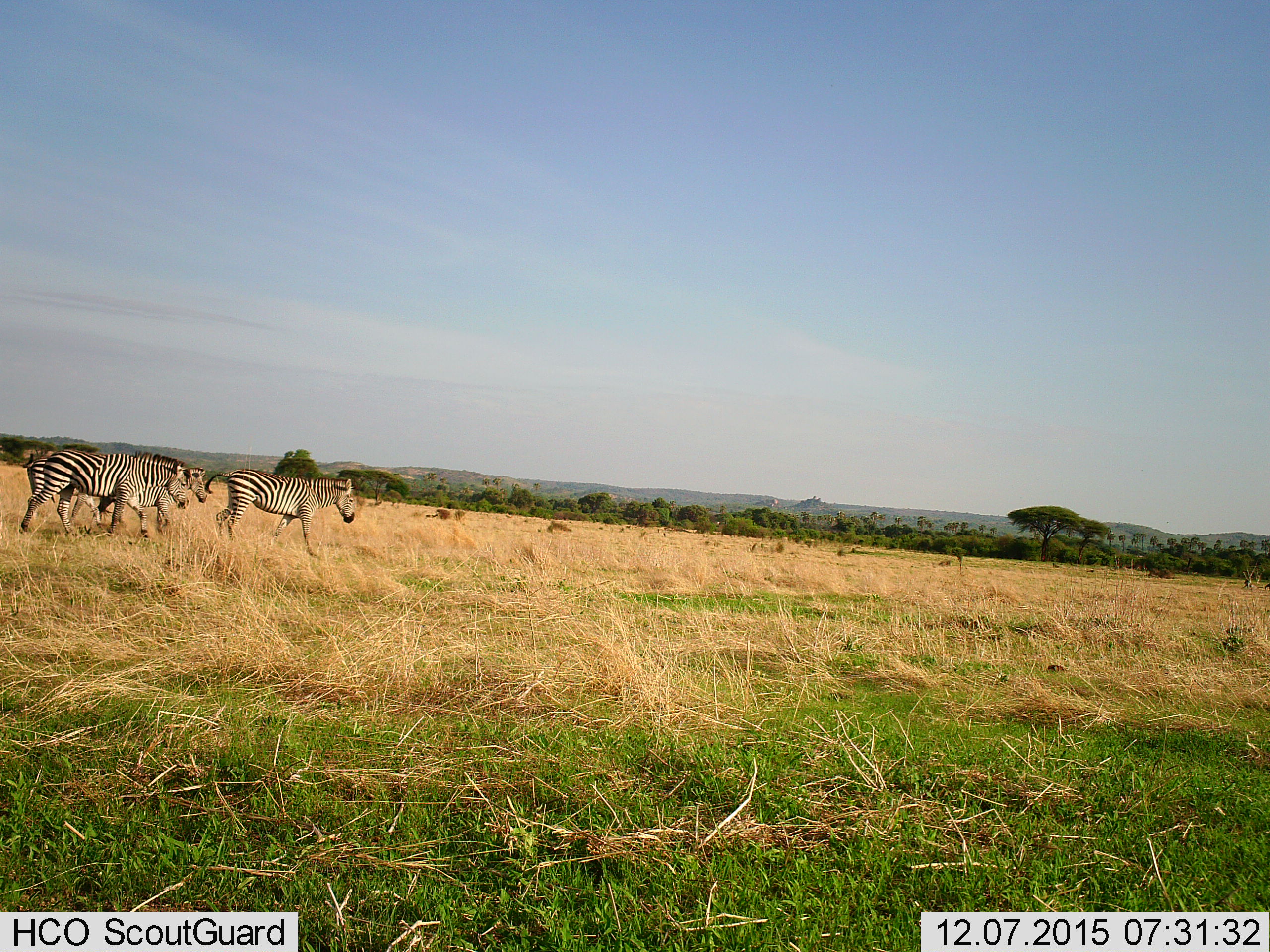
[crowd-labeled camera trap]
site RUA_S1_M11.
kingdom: Animalia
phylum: Chordata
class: Mammalia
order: Perissodactyla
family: Equidae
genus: Equus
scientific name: Equus quagga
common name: plains zebra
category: zebraplains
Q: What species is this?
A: Zebraplains (plains zebra) (Equus quagga).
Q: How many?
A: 4.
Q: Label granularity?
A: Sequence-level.